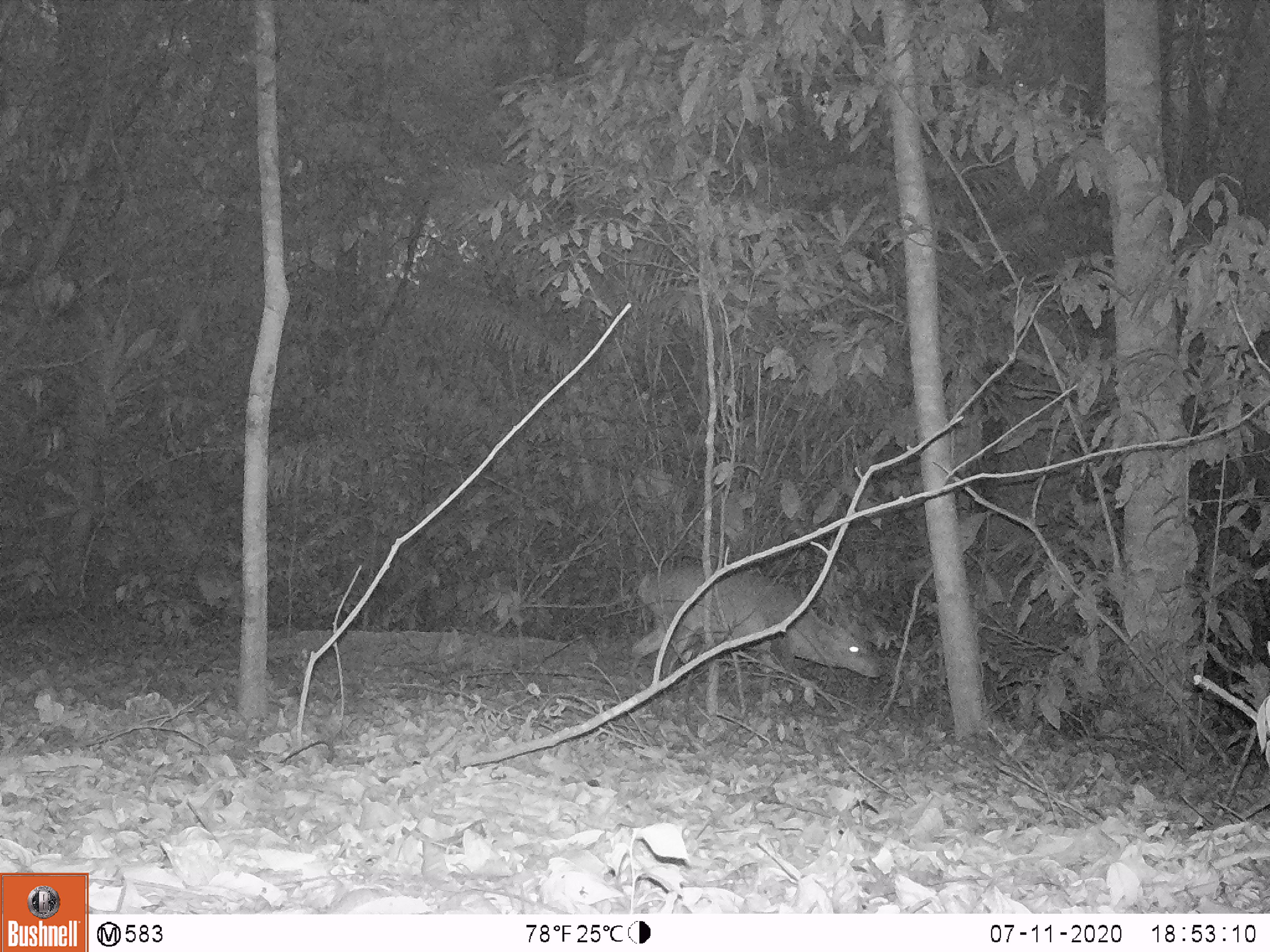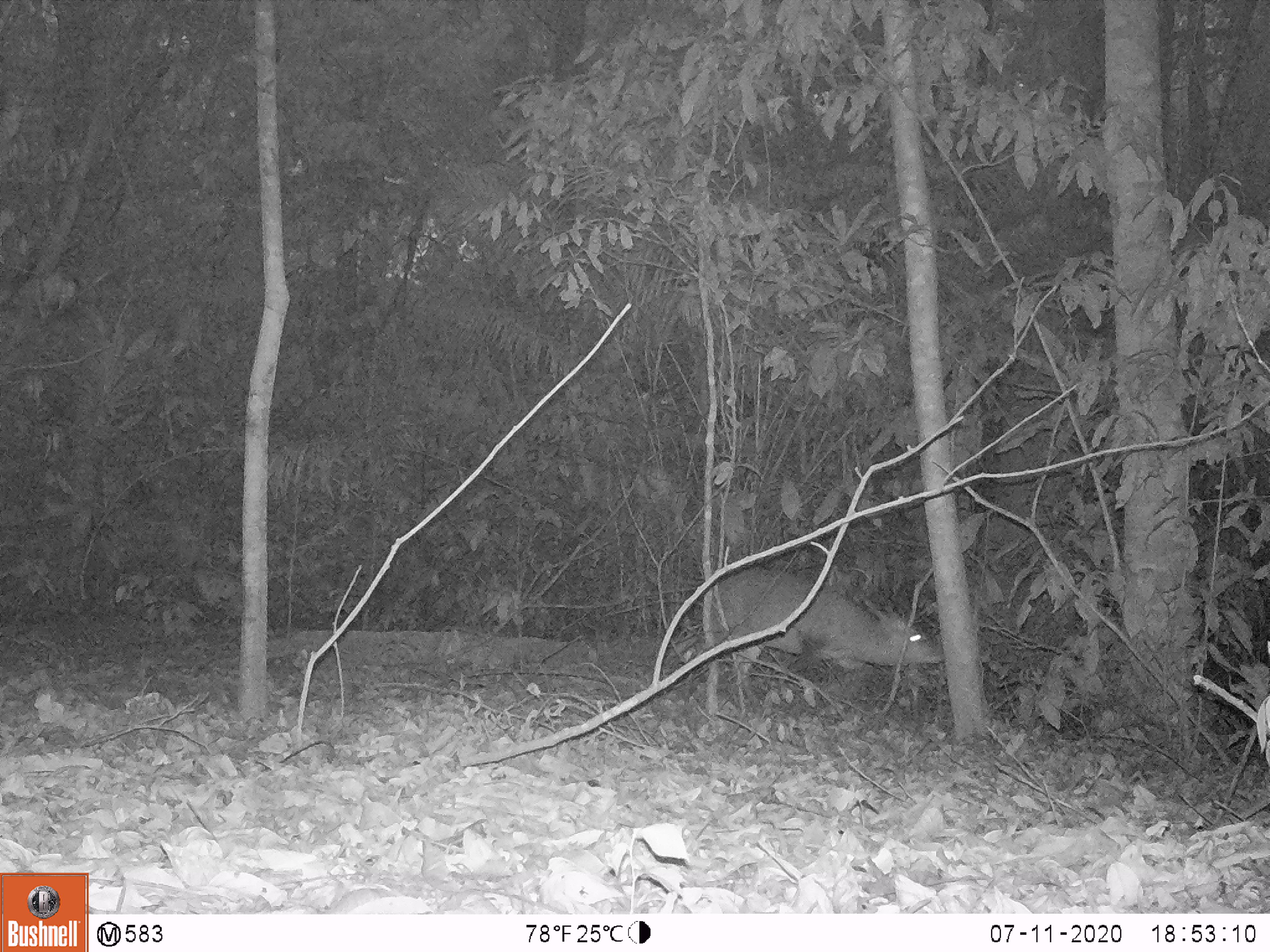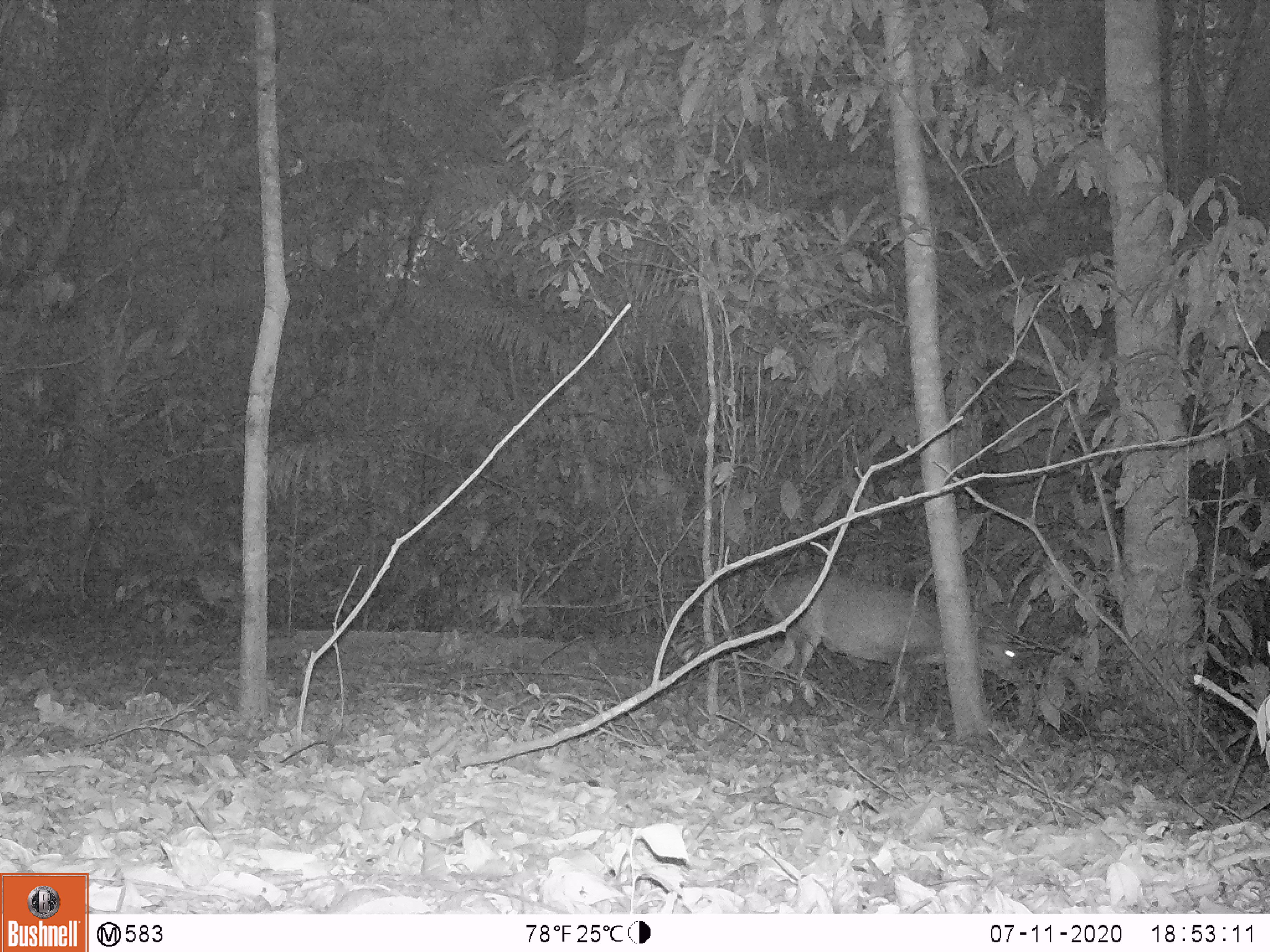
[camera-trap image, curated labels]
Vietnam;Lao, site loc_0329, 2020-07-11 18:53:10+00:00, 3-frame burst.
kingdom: Animalia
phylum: Chordata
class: Mammalia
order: Artiodactyla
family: Cervidae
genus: Muntiacus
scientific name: Muntiacus vuquangensis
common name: large-antlered muntjac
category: large antlered muntjac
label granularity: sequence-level